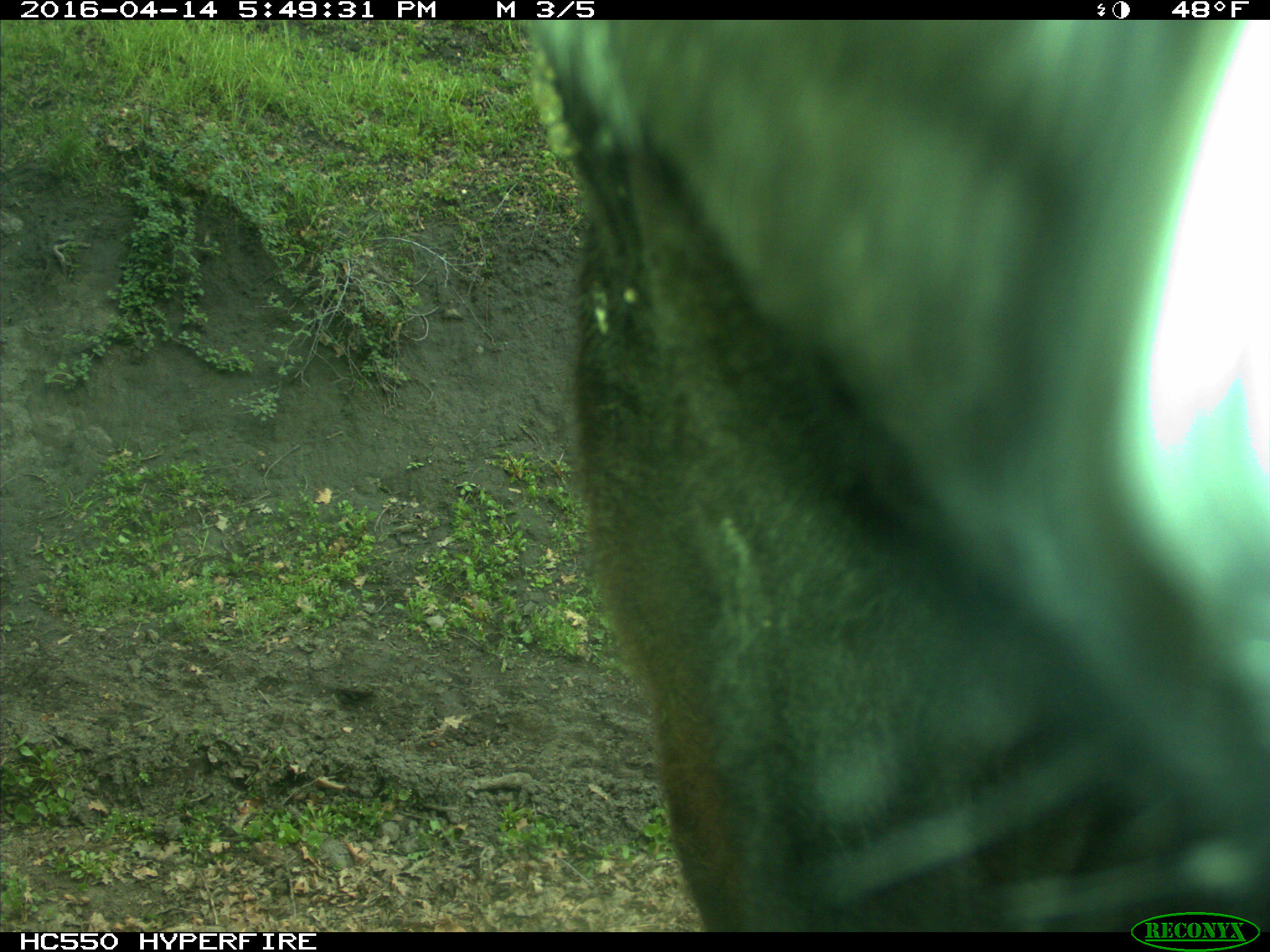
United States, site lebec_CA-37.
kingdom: Animalia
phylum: Chordata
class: Mammalia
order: Artiodactyla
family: Bovidae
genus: Bos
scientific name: Bos taurus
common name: domestic cow